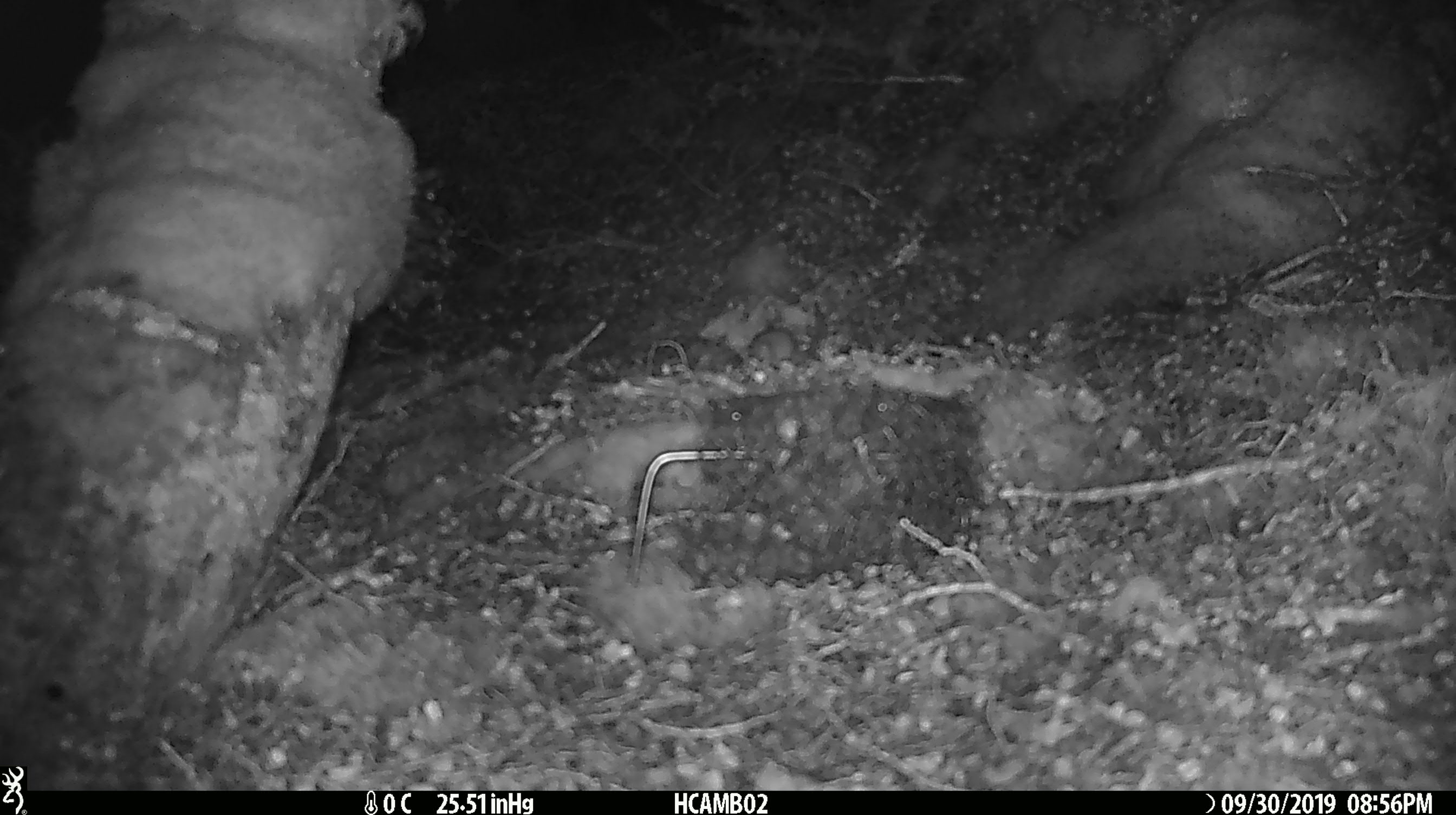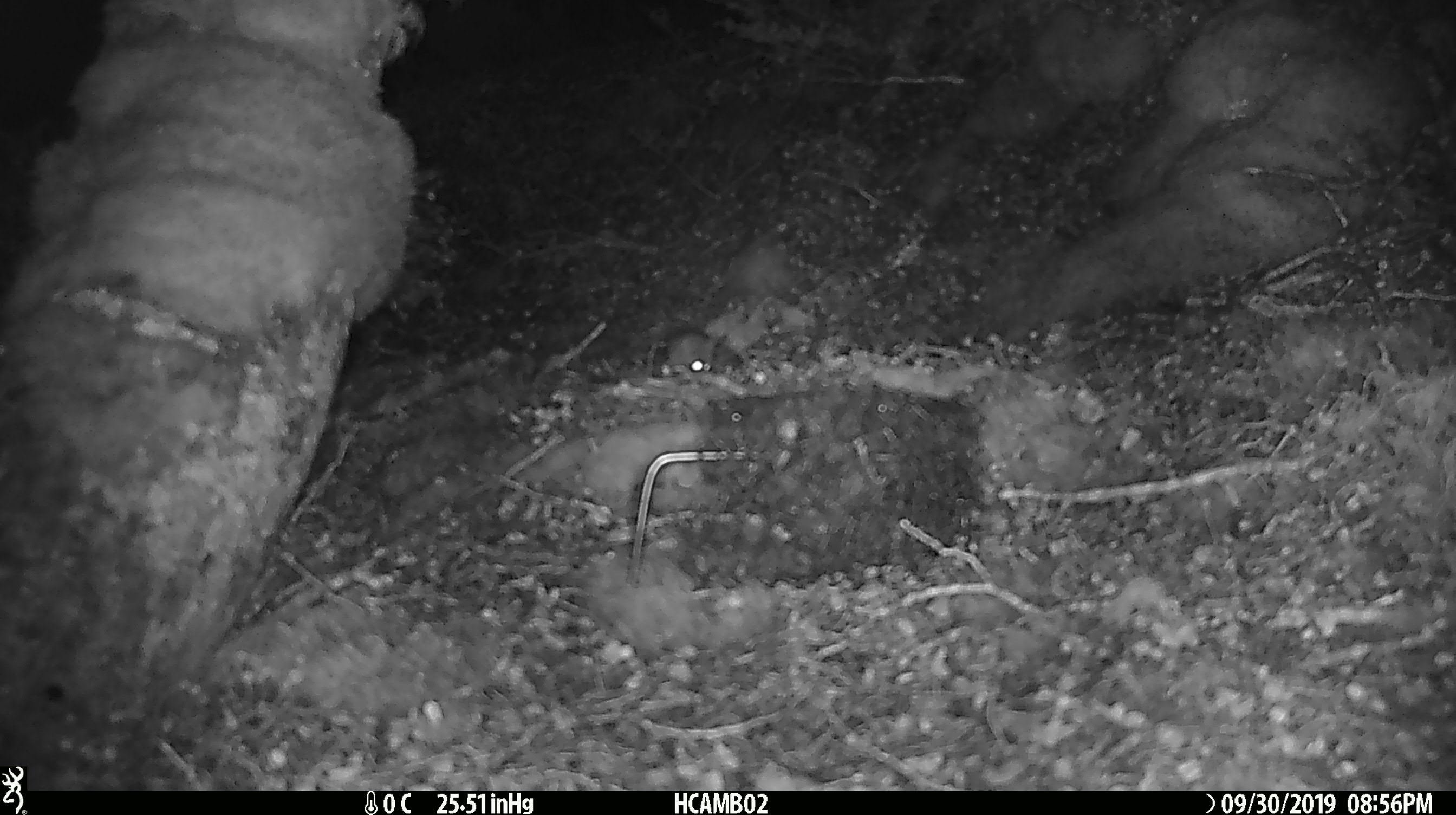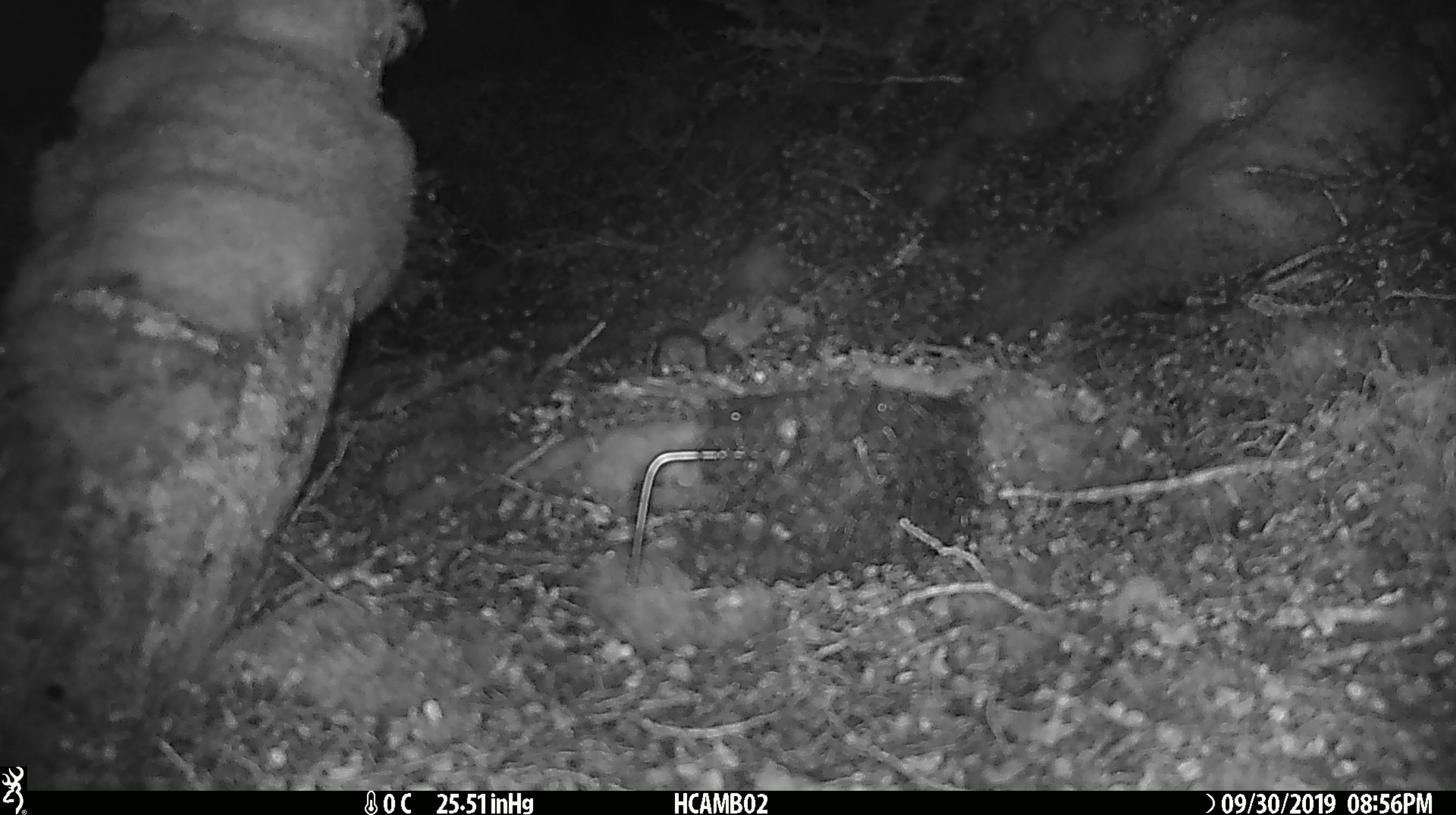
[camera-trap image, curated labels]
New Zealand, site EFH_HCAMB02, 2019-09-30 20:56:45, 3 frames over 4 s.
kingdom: Animalia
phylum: Chordata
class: Mammalia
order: Rodentia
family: Muridae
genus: Mus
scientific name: Mus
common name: mouse